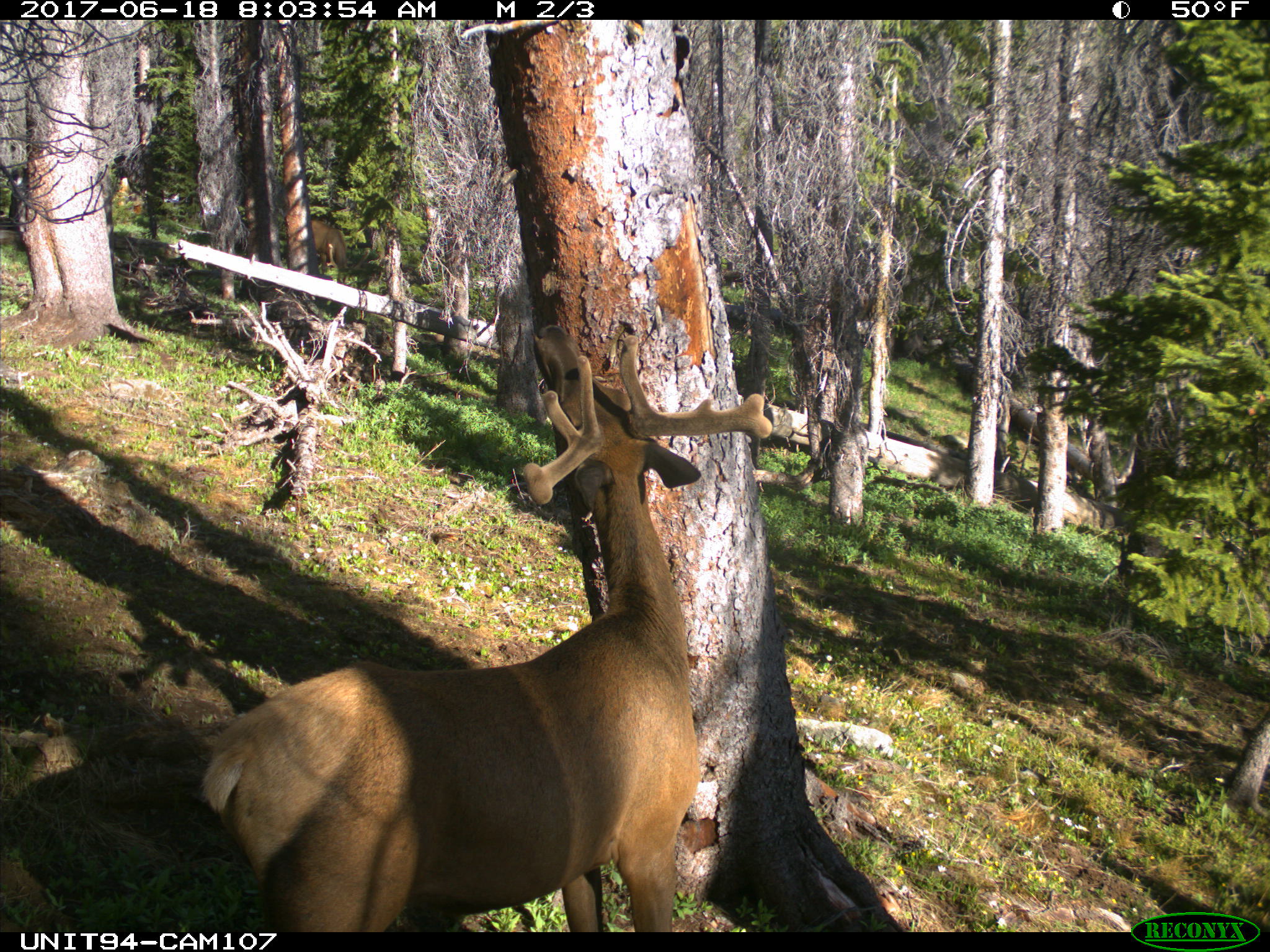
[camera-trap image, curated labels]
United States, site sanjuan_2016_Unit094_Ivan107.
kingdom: Animalia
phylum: Chordata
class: Mammalia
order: Artiodactyla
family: Cervidae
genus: Cervus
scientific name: Cervus elaphus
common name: red deer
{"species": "Cervus elaphus (red deer)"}